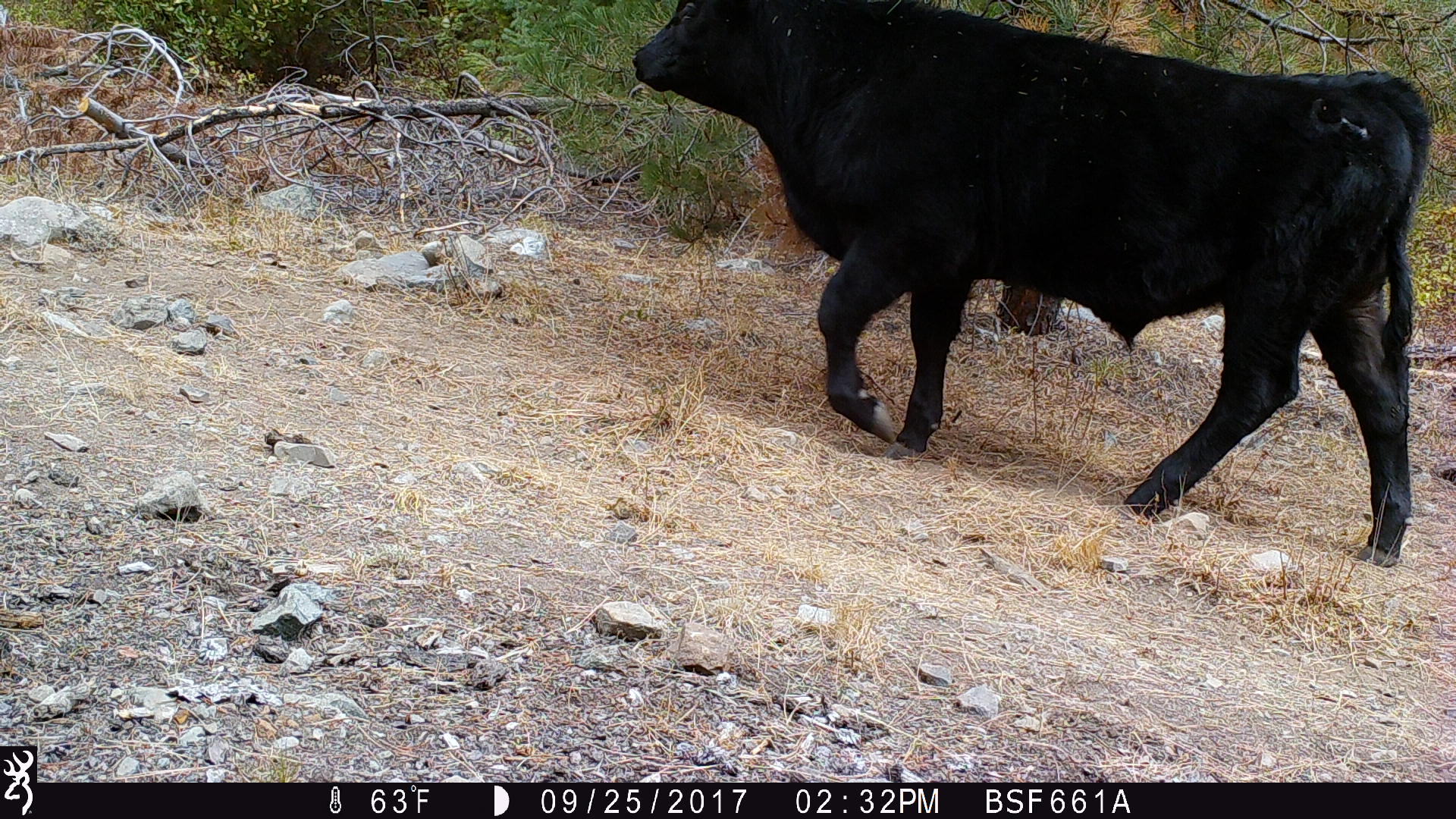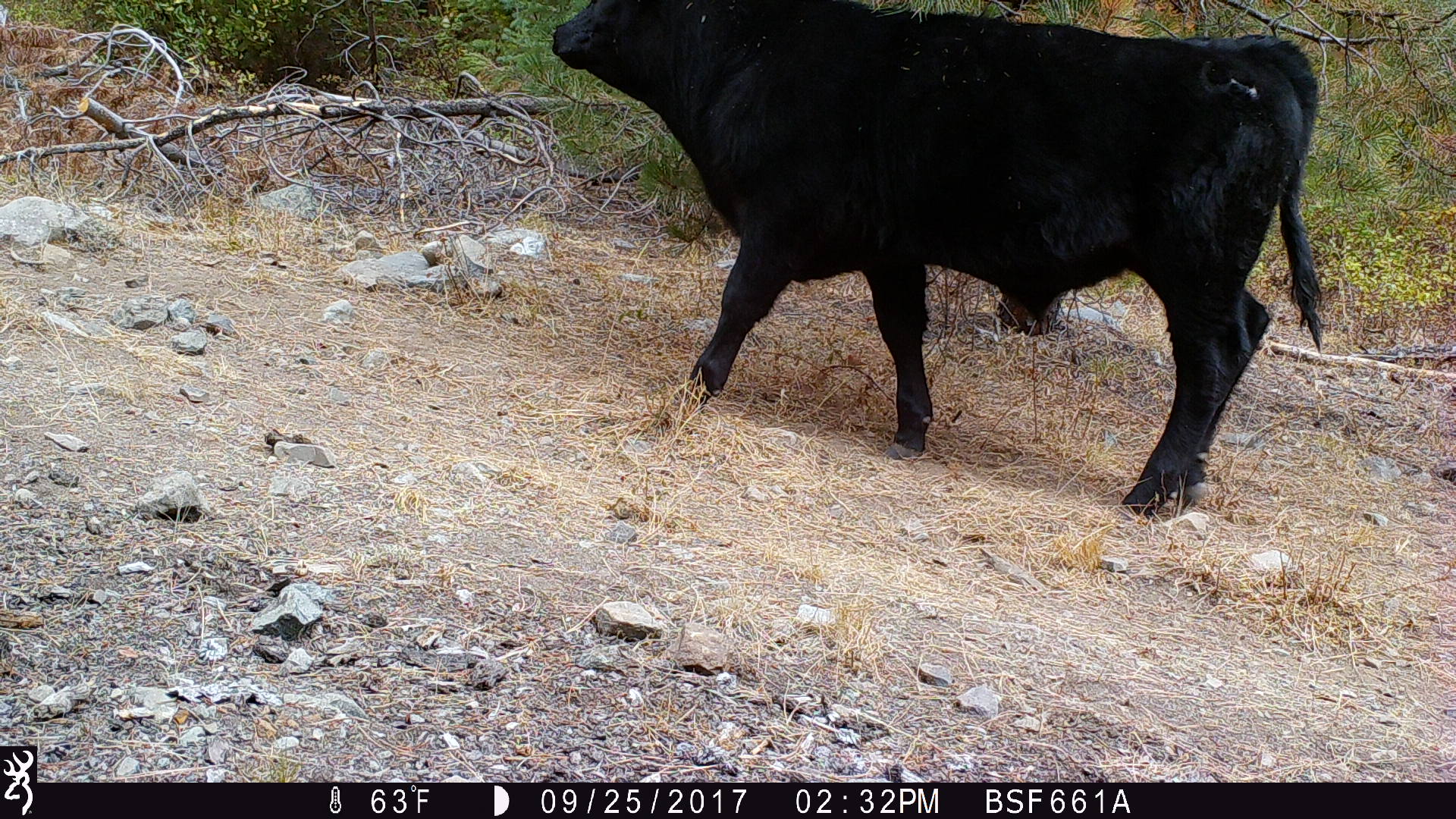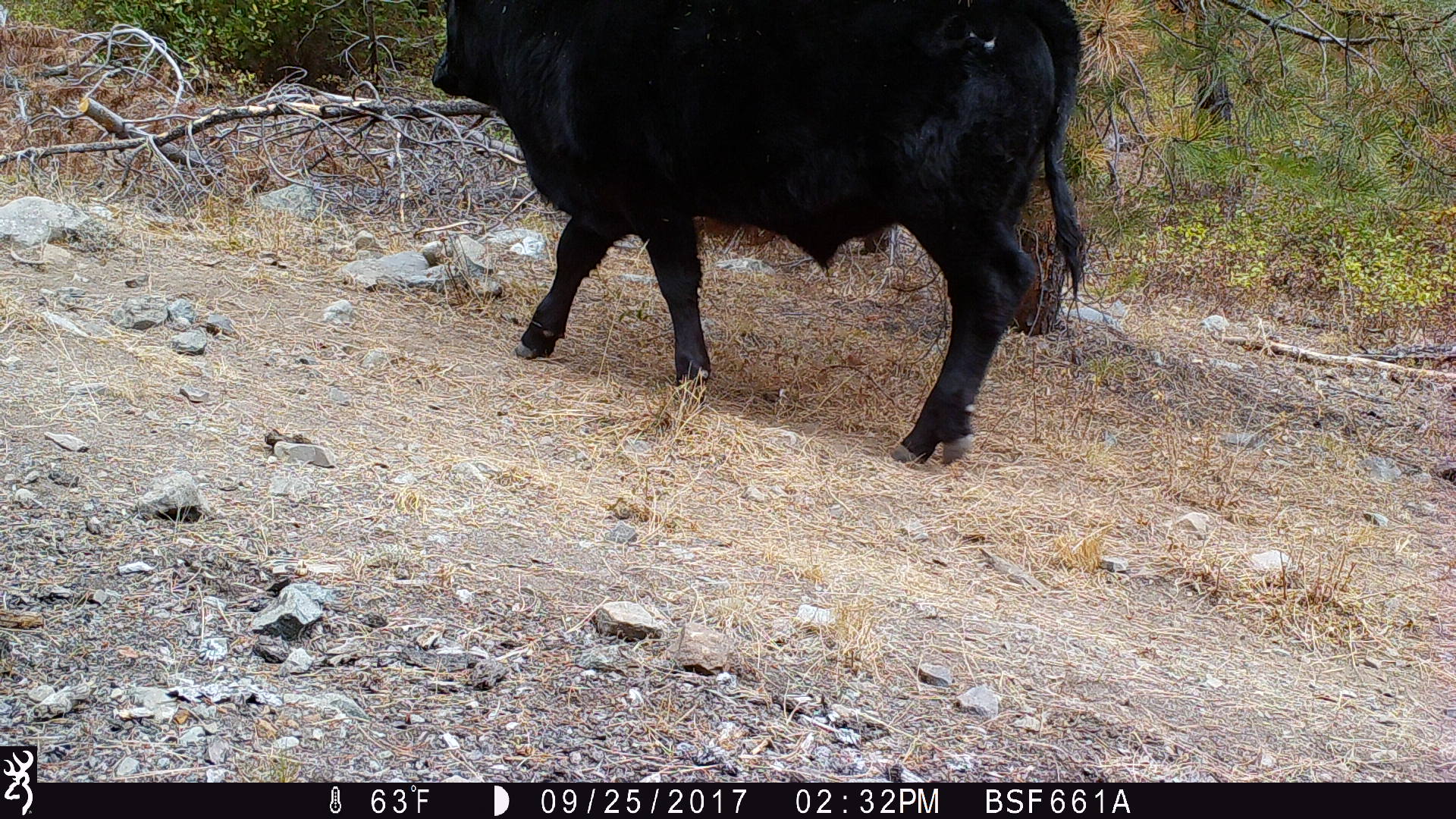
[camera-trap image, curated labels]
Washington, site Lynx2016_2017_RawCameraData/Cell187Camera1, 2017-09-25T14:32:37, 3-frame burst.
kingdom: Animalia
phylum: Chordata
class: Mammalia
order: Artiodactyla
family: Bovidae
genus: Bos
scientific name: Bos taurus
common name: domestic cattle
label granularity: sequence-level